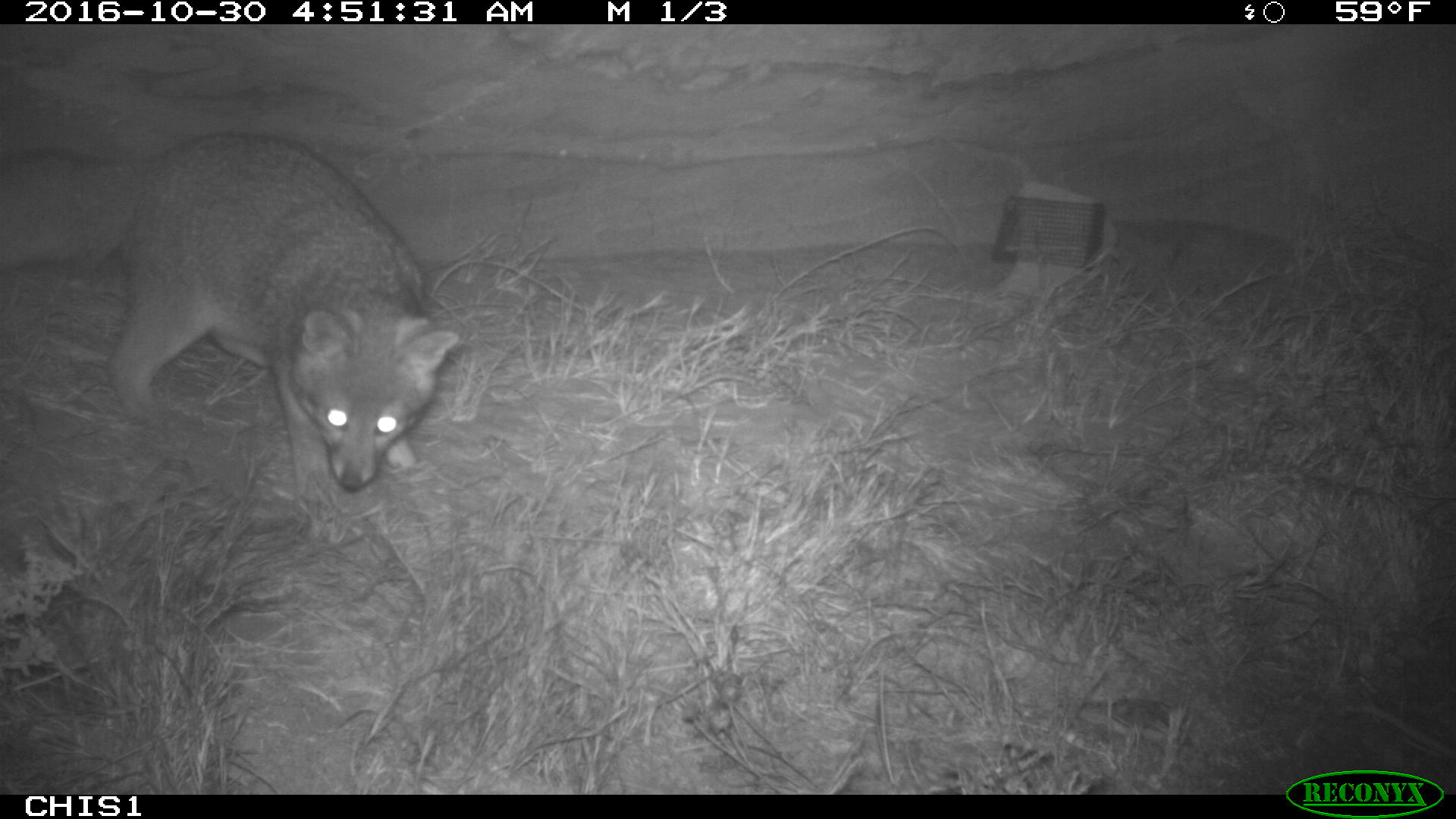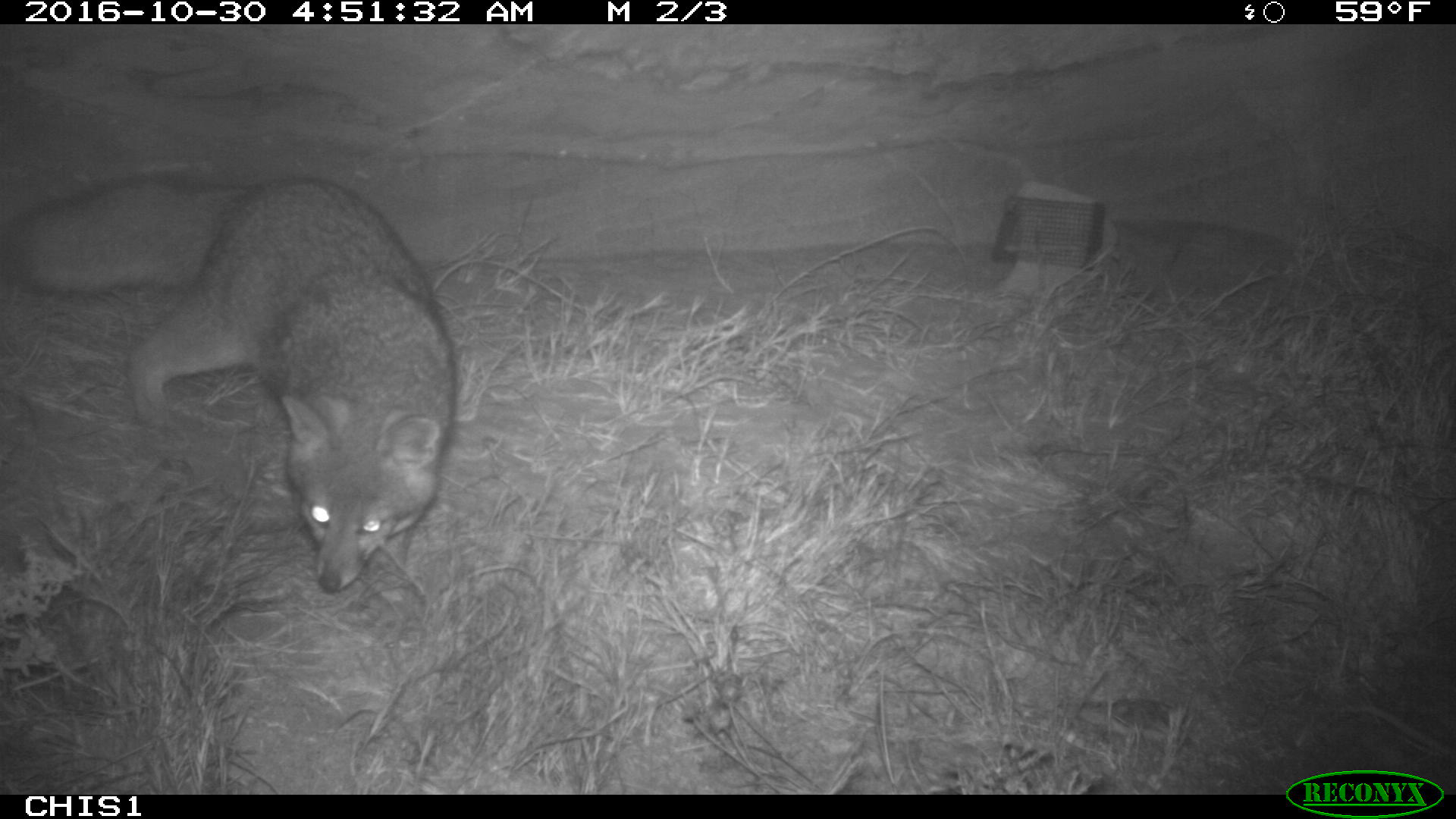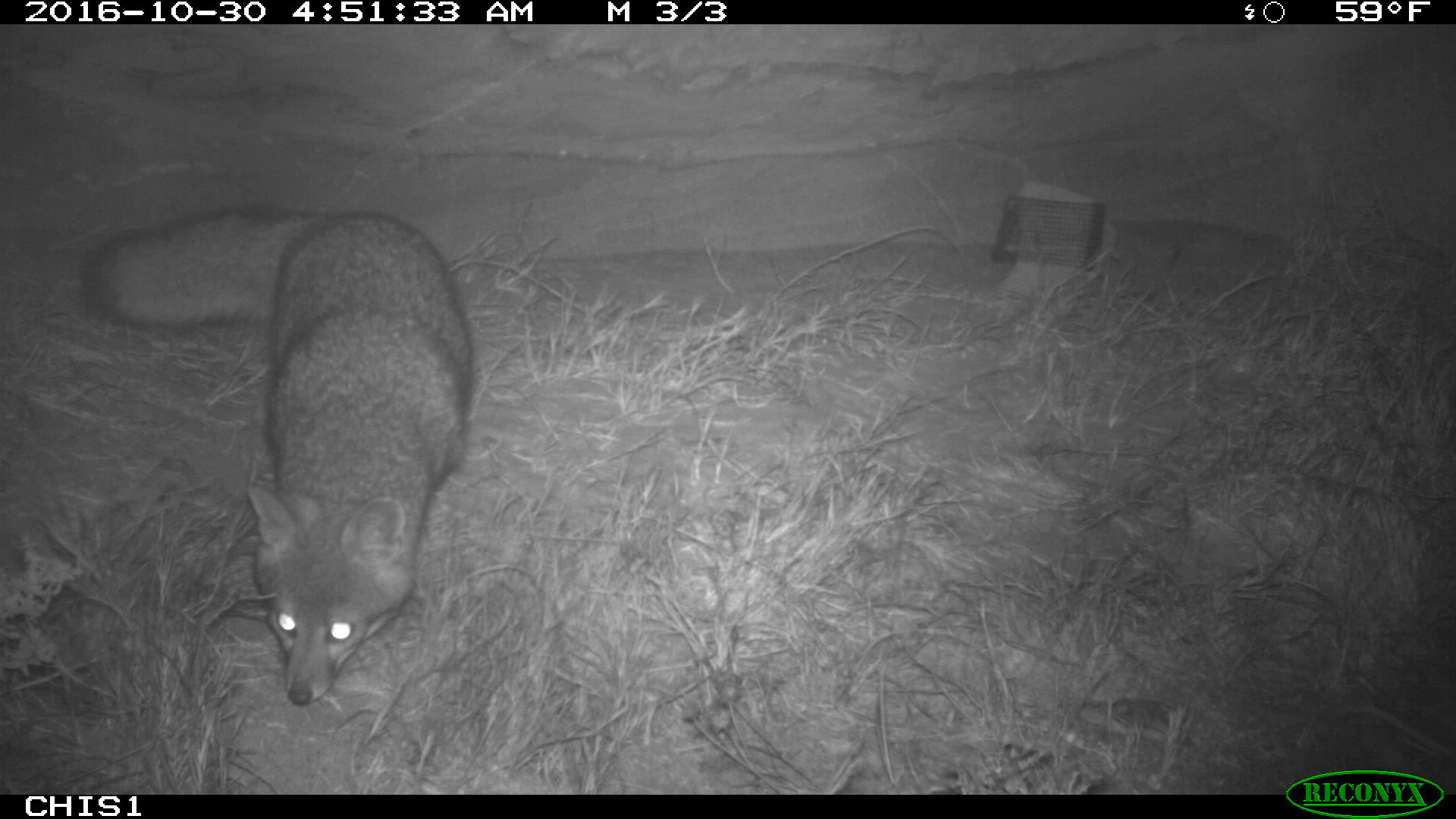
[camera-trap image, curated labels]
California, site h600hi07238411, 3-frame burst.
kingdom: Animalia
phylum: Chordata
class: Mammalia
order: Carnivora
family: Canidae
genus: Urocyon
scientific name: Urocyon littoralis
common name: island fox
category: fox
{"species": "fox (island fox) (Urocyon littoralis)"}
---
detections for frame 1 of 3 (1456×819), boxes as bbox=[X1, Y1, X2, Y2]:
fox: bbox=[0, 129, 457, 507]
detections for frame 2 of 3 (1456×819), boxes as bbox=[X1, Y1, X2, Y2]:
fox: bbox=[0, 173, 457, 594]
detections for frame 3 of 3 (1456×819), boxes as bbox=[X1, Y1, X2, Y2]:
fox: bbox=[79, 209, 479, 705]